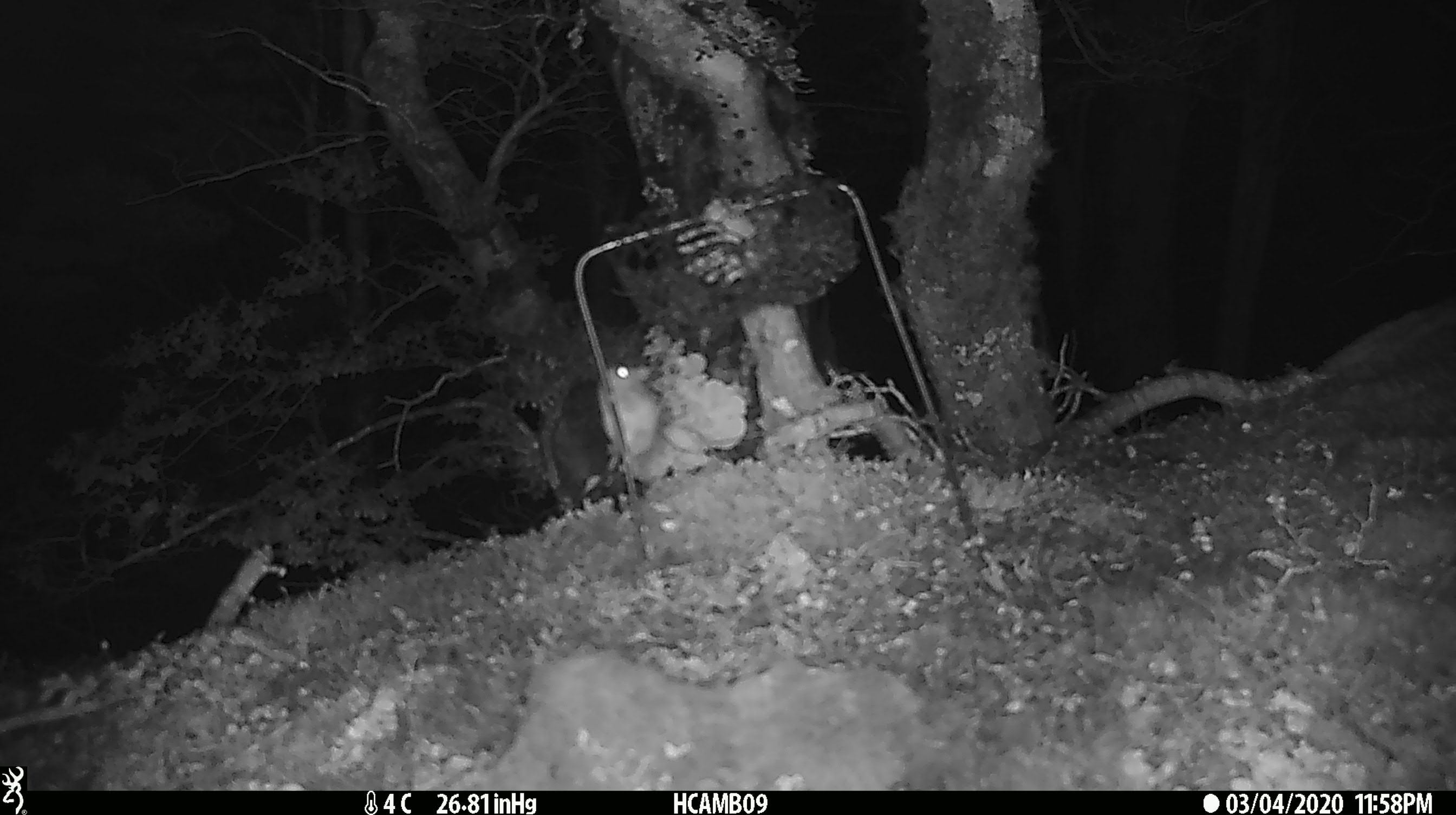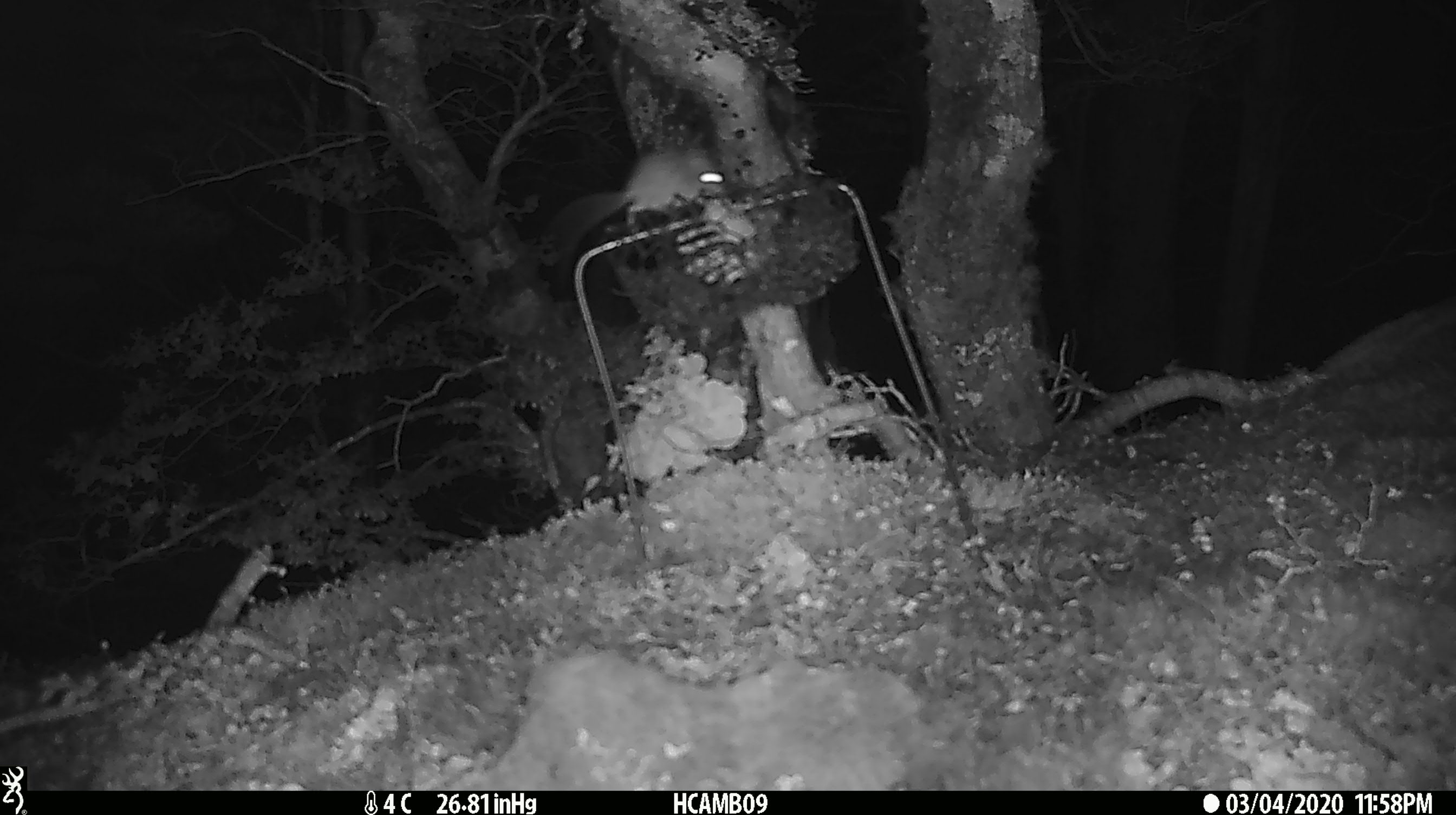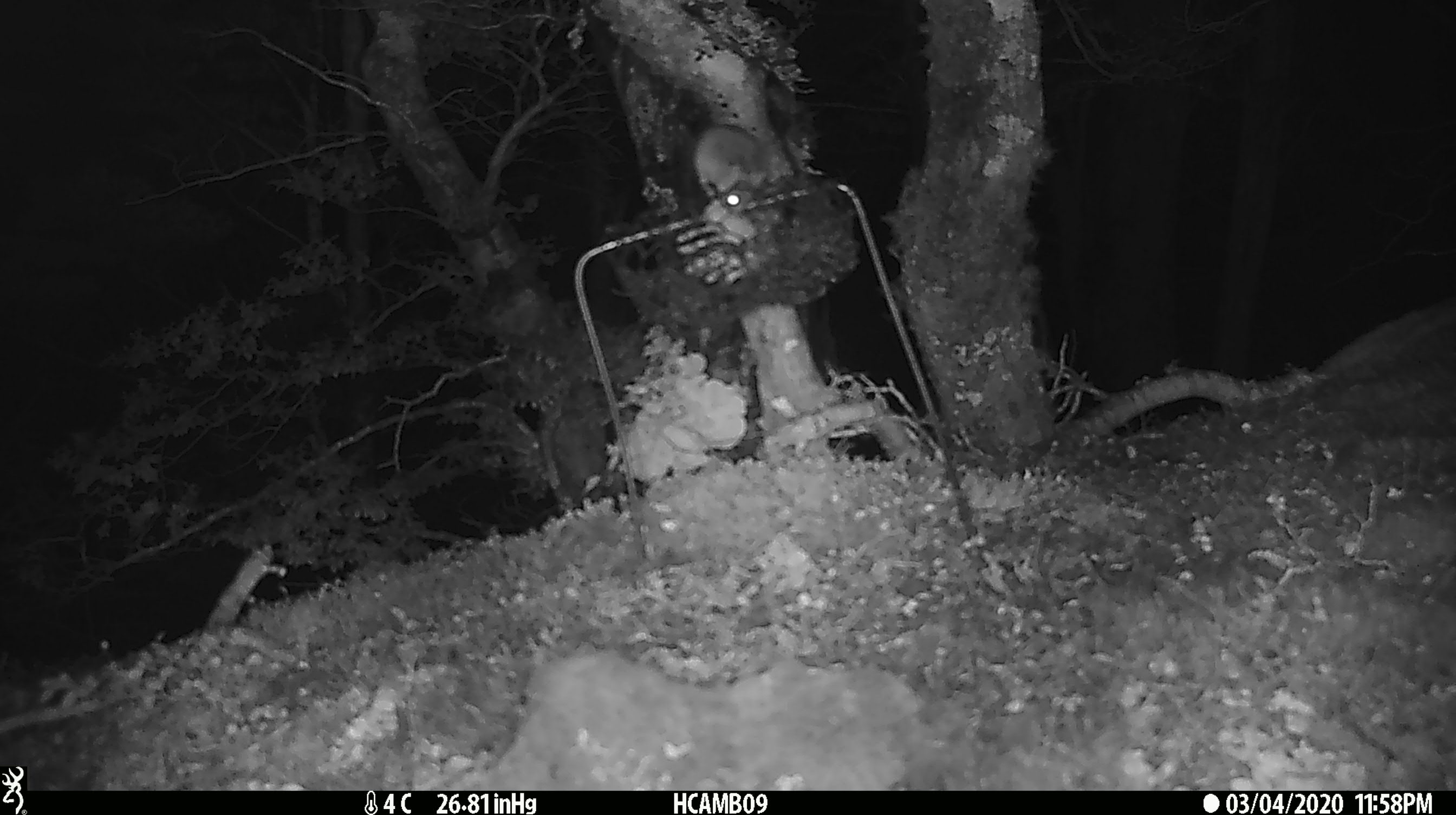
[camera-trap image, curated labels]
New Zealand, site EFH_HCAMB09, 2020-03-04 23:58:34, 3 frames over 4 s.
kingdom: Animalia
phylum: Chordata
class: Mammalia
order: Rodentia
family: Muridae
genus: Mus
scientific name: Mus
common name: mouse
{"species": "mouse (Mus)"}